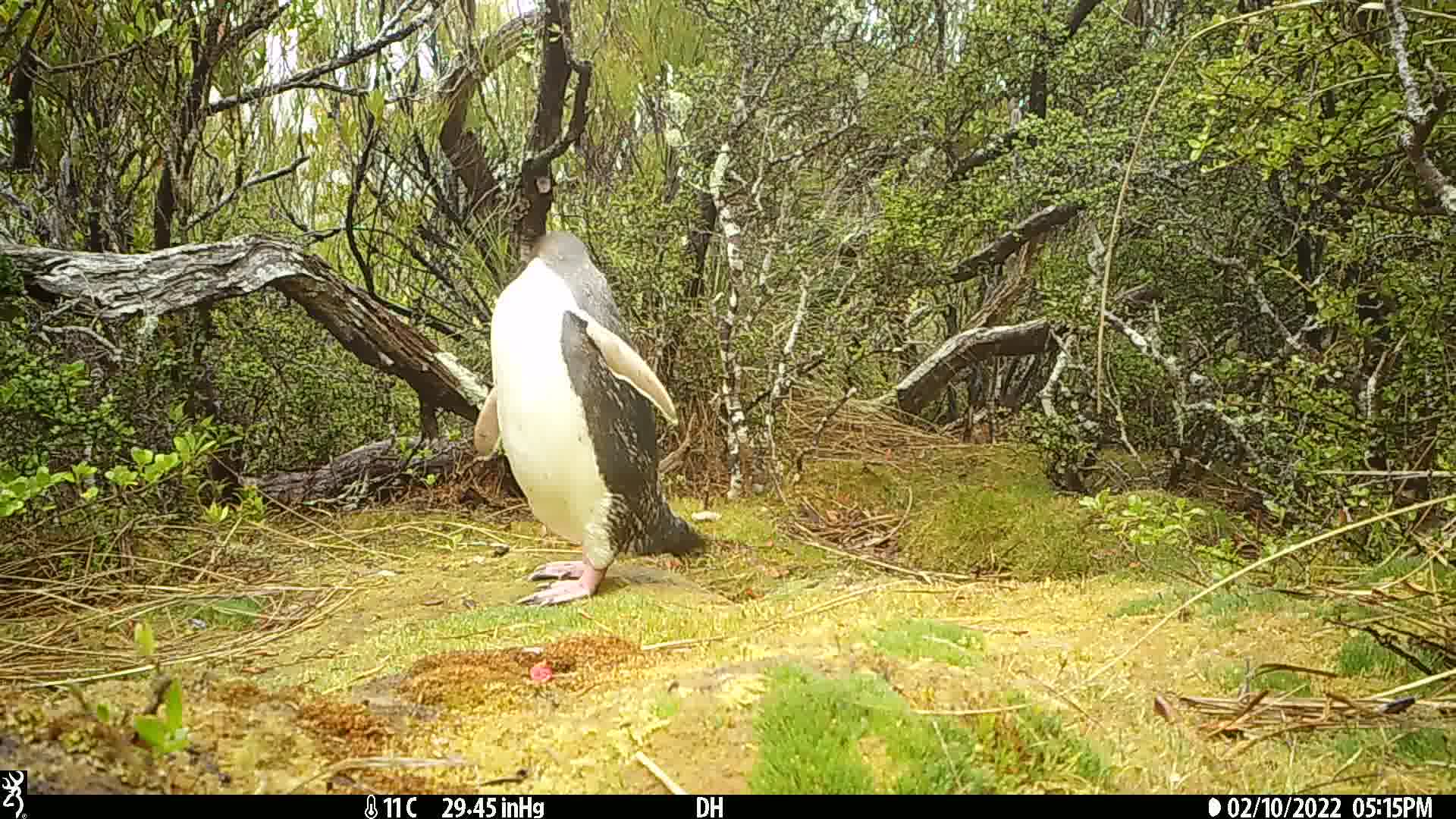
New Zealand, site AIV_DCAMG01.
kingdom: Animalia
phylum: Chordata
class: Aves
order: Sphenisciformes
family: Spheniscidae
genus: Megadyptes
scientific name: Megadyptes antipodes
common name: yellow-eyed penguin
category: yellow eyed penguin